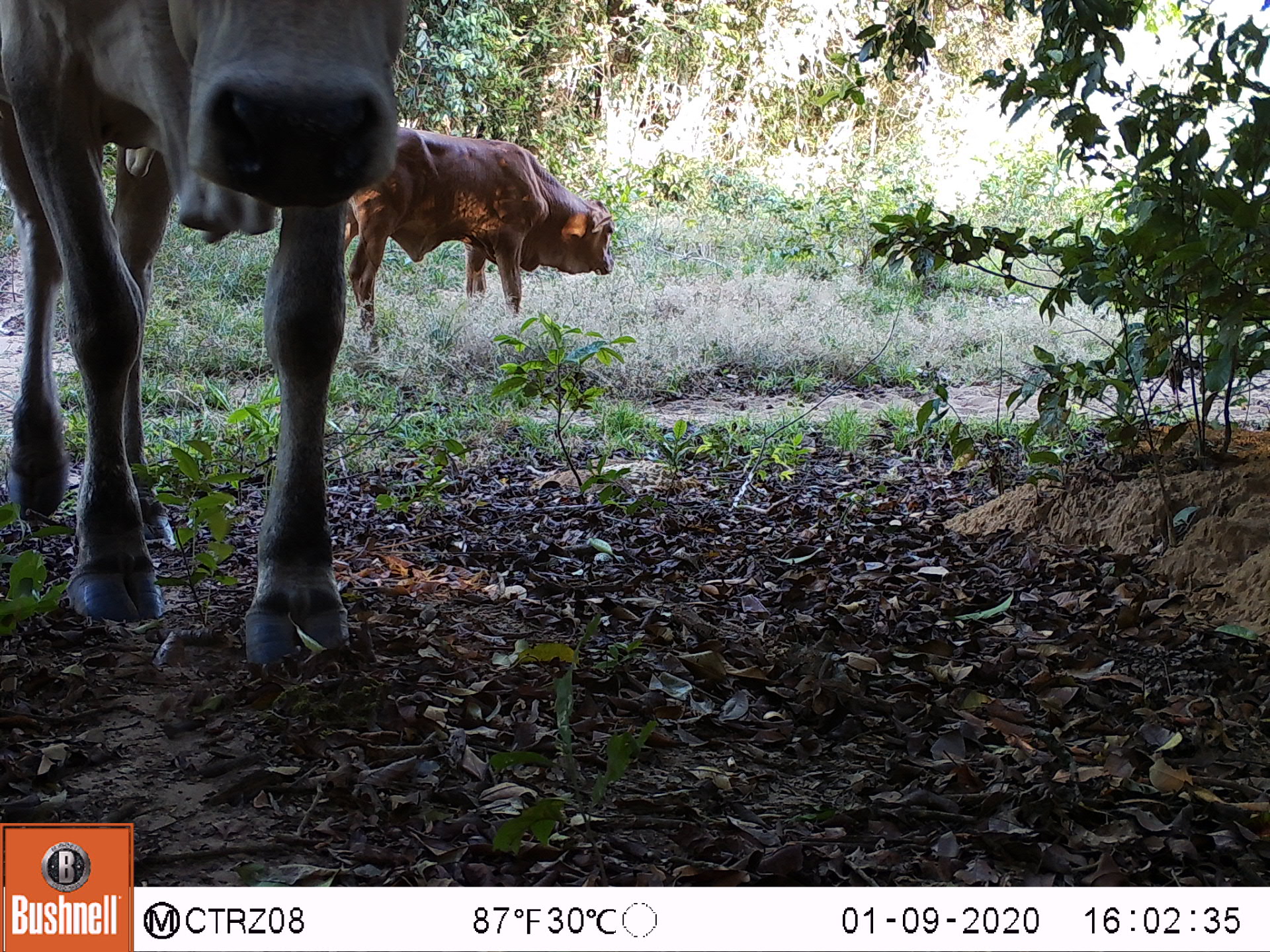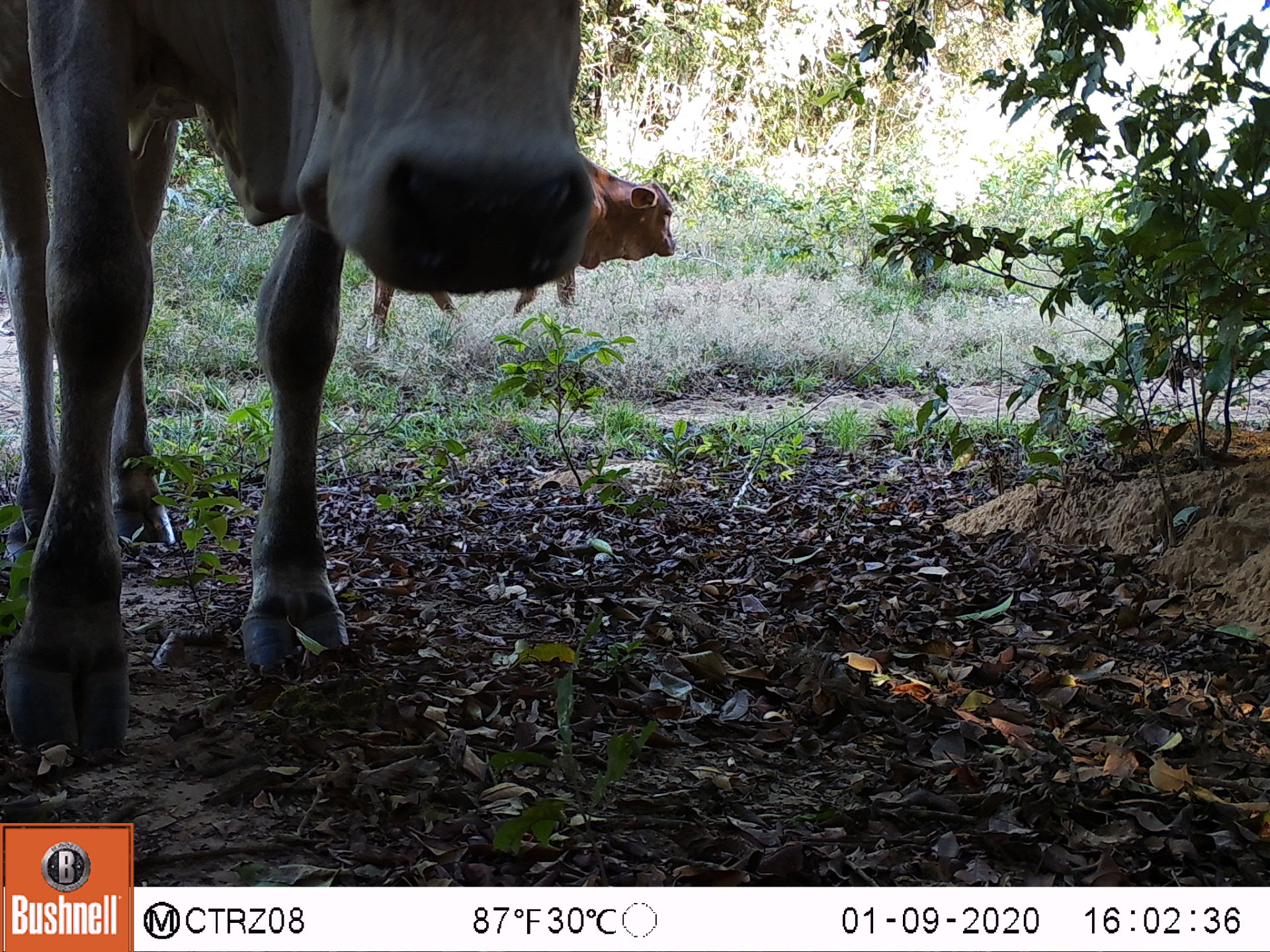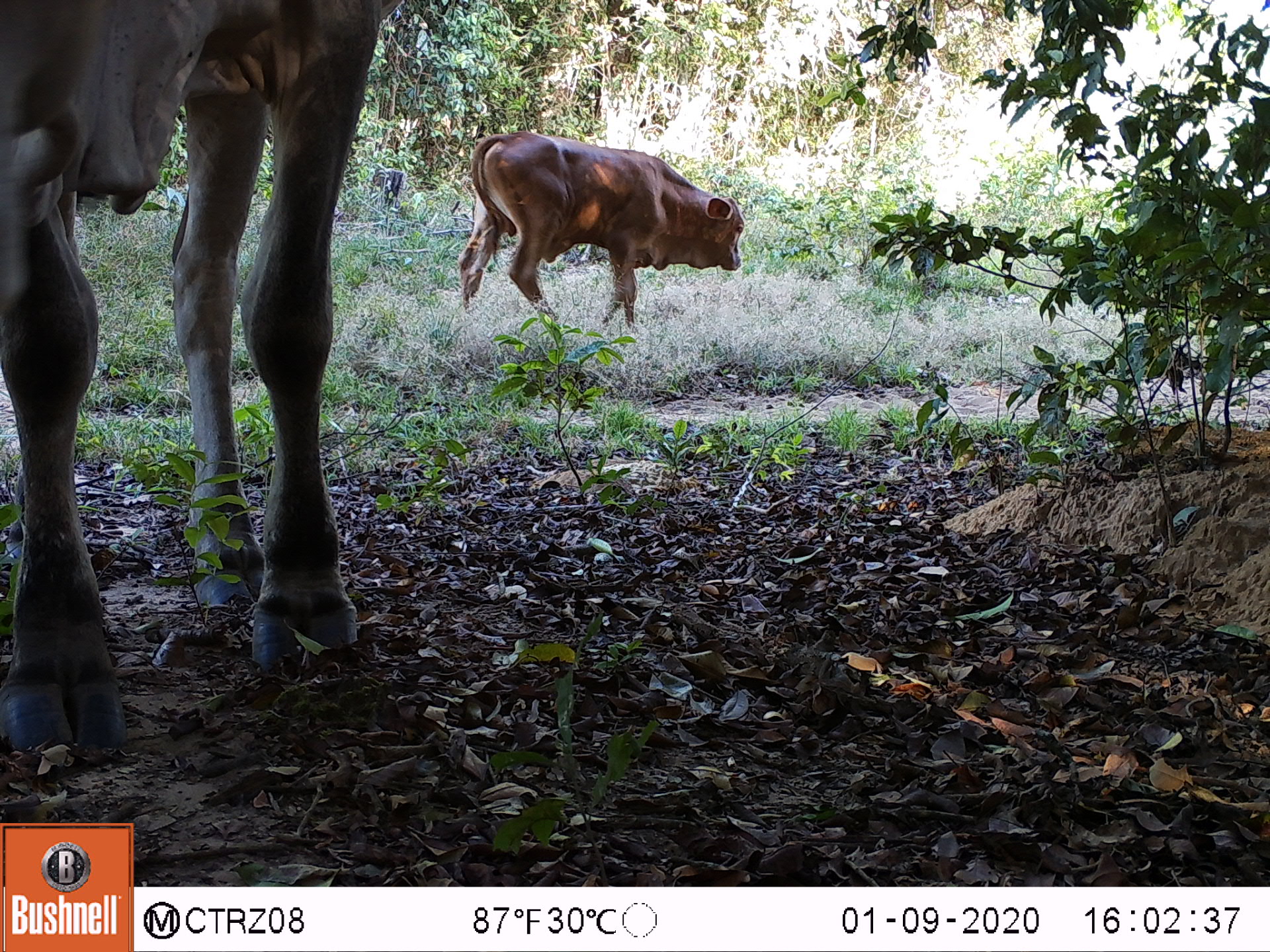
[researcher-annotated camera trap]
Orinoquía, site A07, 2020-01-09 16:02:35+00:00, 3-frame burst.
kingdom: Animalia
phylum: Chordata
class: Mammalia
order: Artiodactyla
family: Bovidae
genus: Bos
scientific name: Bos taurus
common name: cow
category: cattle